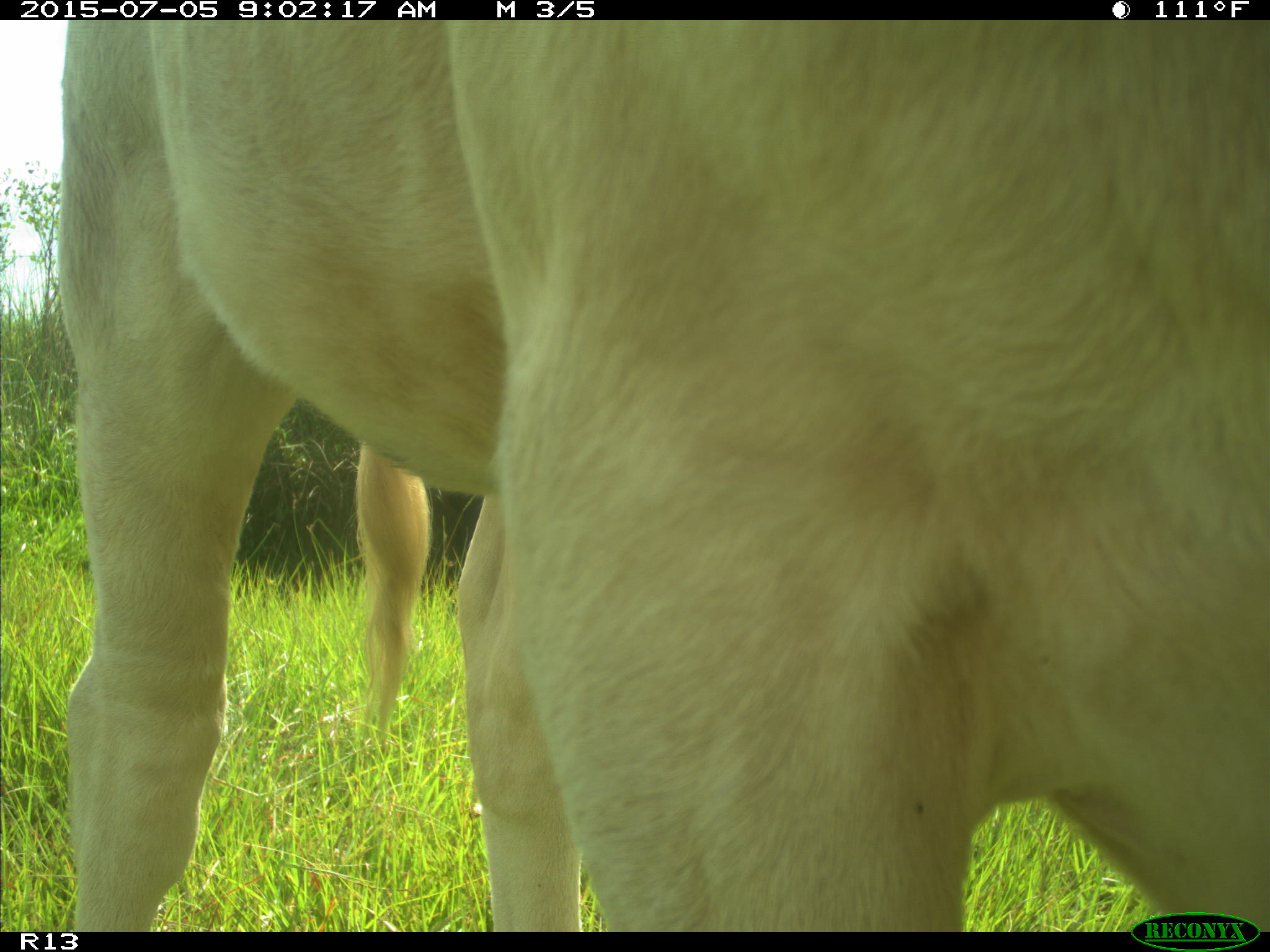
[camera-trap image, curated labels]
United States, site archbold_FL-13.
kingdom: Animalia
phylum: Chordata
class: Mammalia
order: Artiodactyla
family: Bovidae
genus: Bos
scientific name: Bos taurus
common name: domestic cow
Bos taurus (domestic cow).